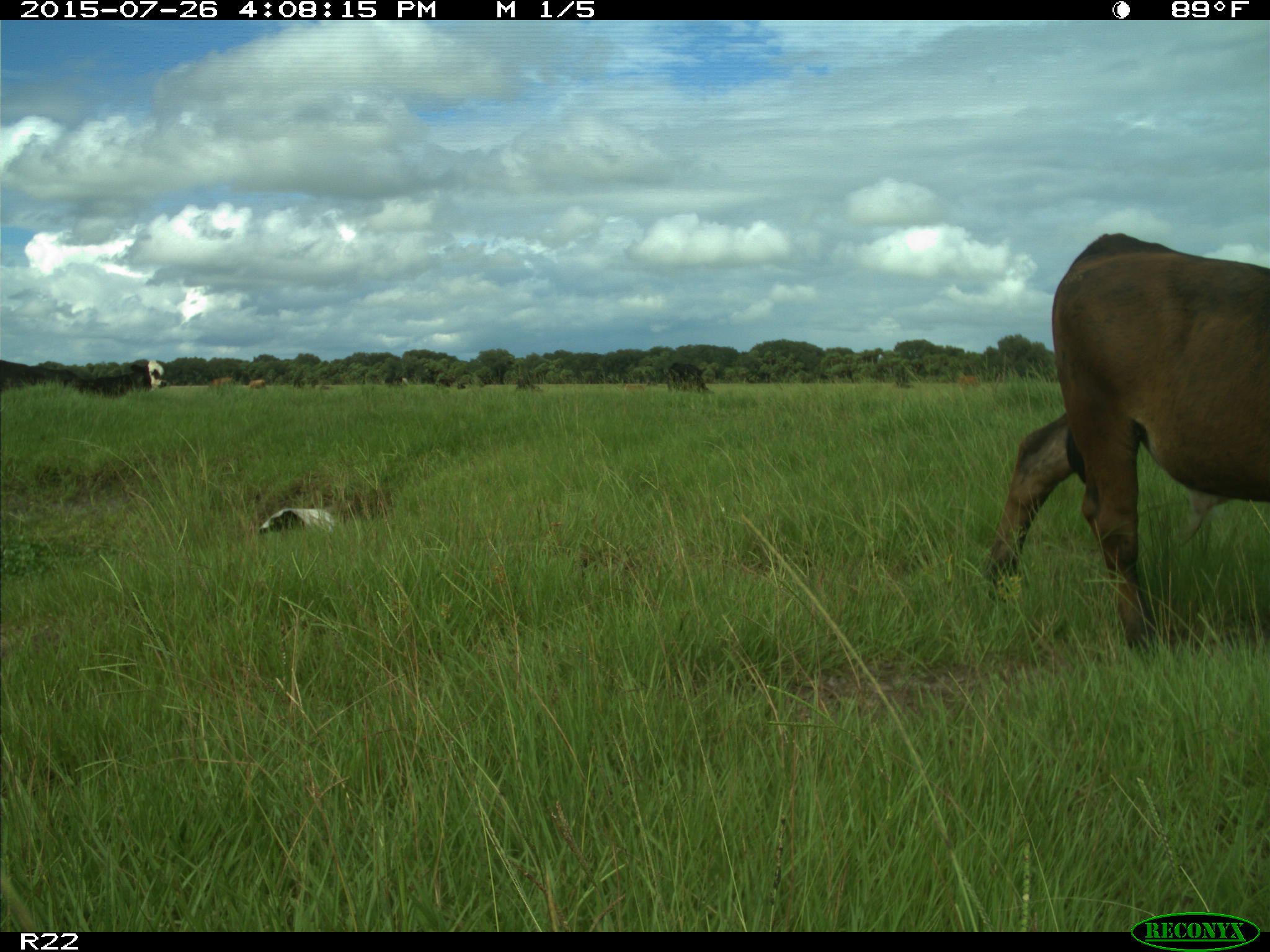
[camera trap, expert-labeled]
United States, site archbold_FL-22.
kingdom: Animalia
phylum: Chordata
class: Mammalia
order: Artiodactyla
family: Bovidae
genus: Bos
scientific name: Bos taurus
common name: domestic cow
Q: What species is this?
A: Bos taurus (domestic cow).